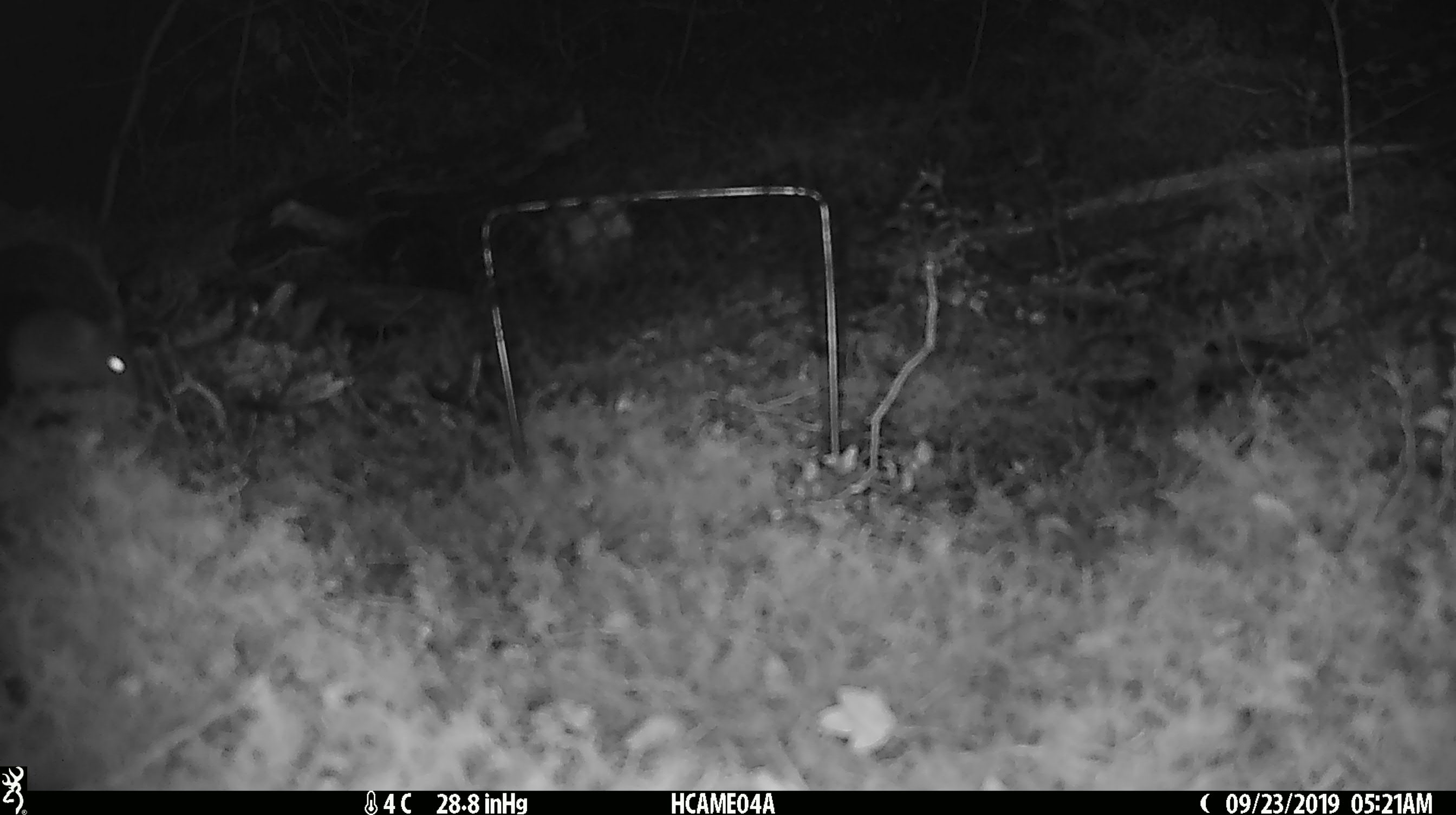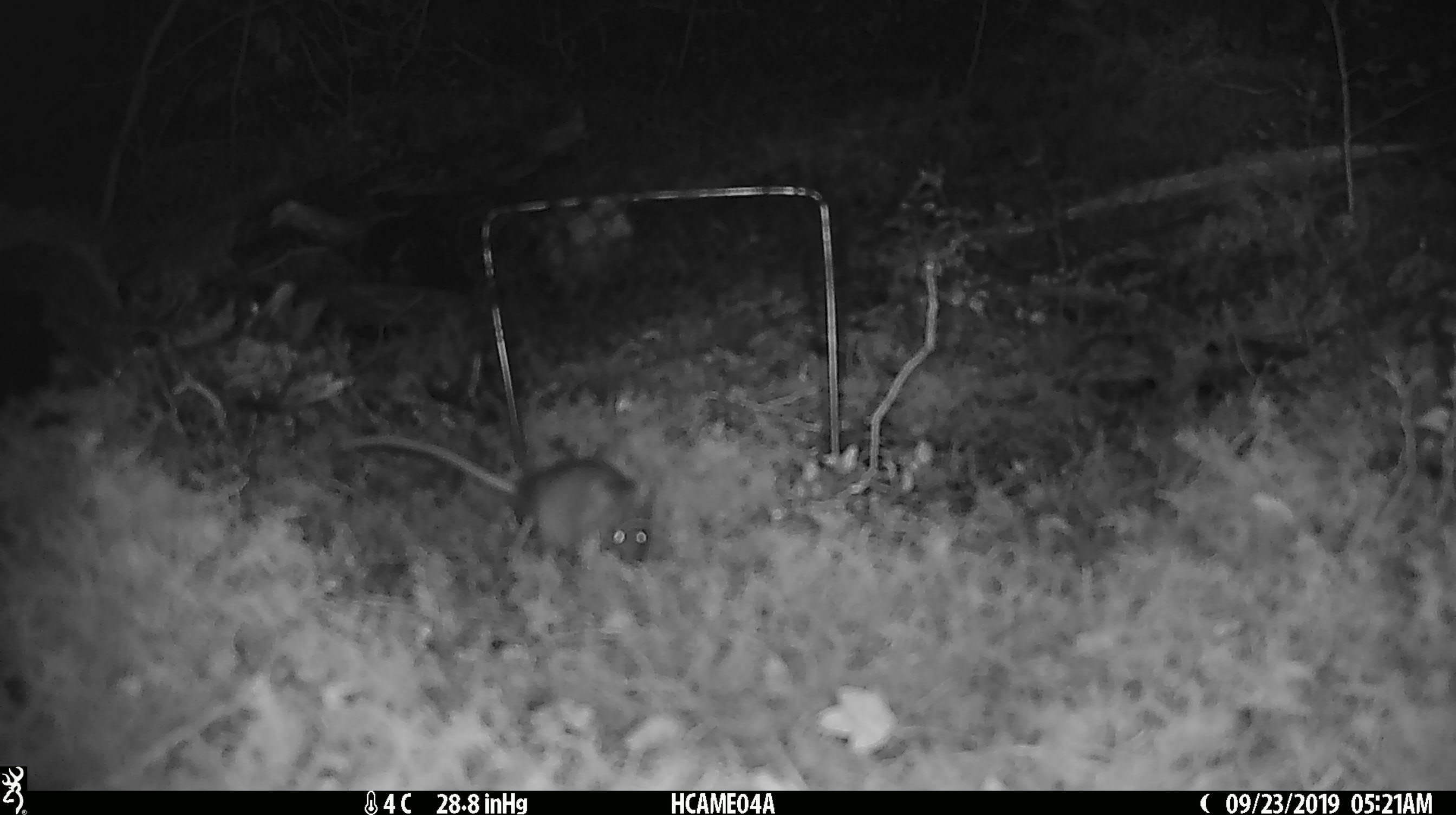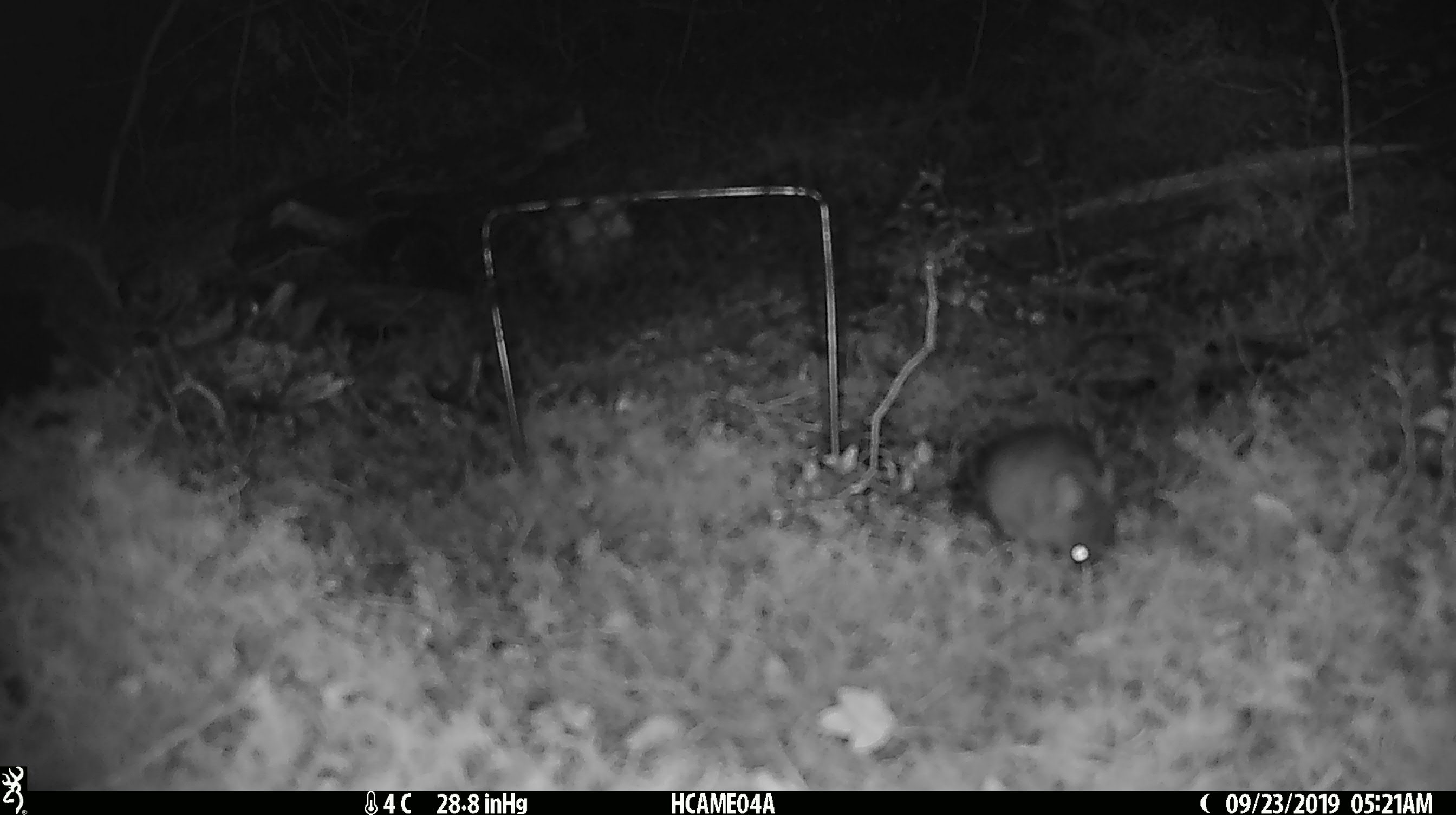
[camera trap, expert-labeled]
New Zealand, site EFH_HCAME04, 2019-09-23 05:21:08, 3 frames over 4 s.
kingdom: Animalia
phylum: Chordata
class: Mammalia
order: Rodentia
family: Muridae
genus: Mus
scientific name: Mus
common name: mouse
Mouse (Mus).